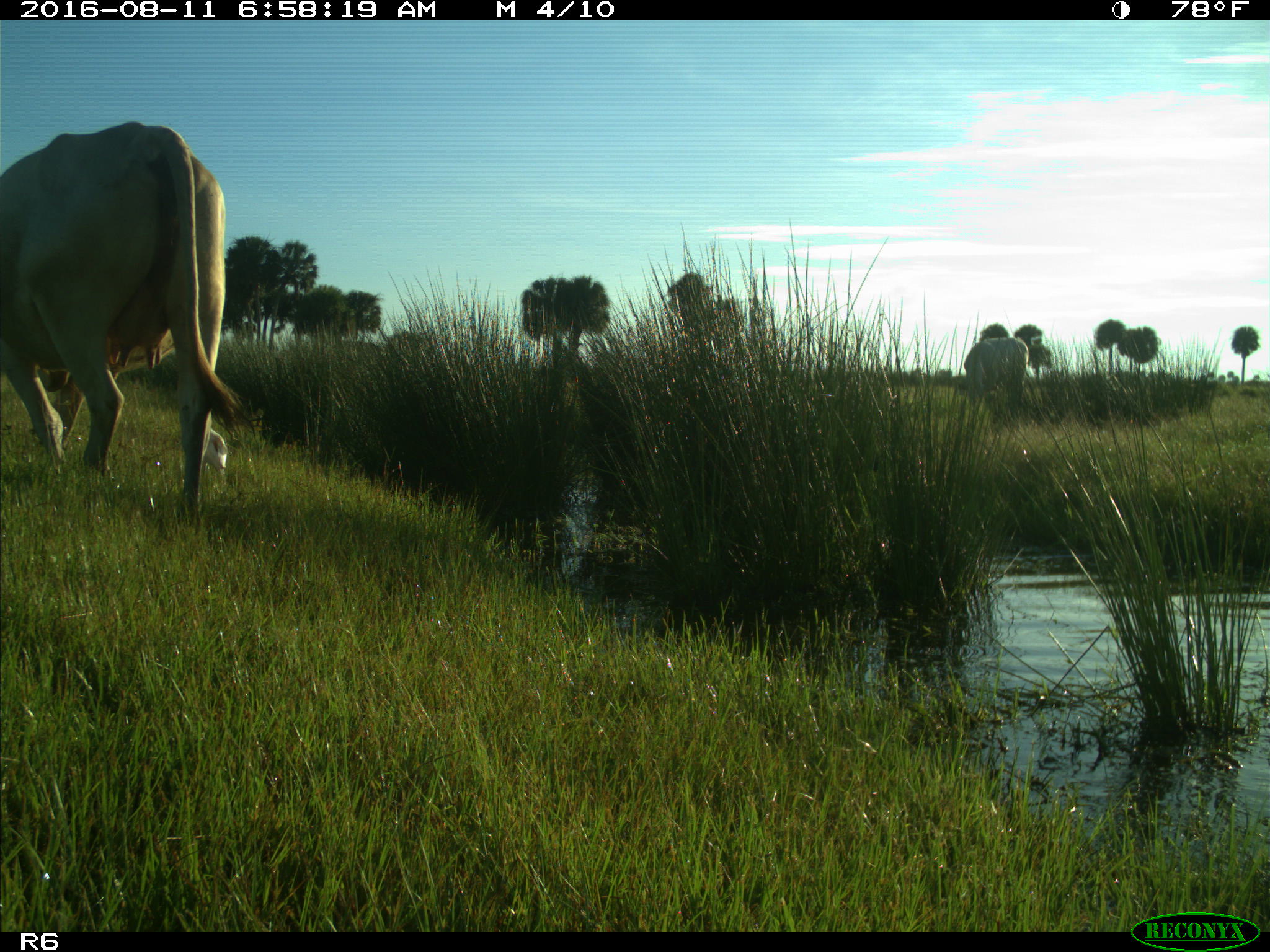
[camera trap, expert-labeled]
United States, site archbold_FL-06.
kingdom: Animalia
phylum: Chordata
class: Mammalia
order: Artiodactyla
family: Bovidae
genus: Bos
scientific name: Bos taurus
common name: domestic cow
Bos taurus (domestic cow).